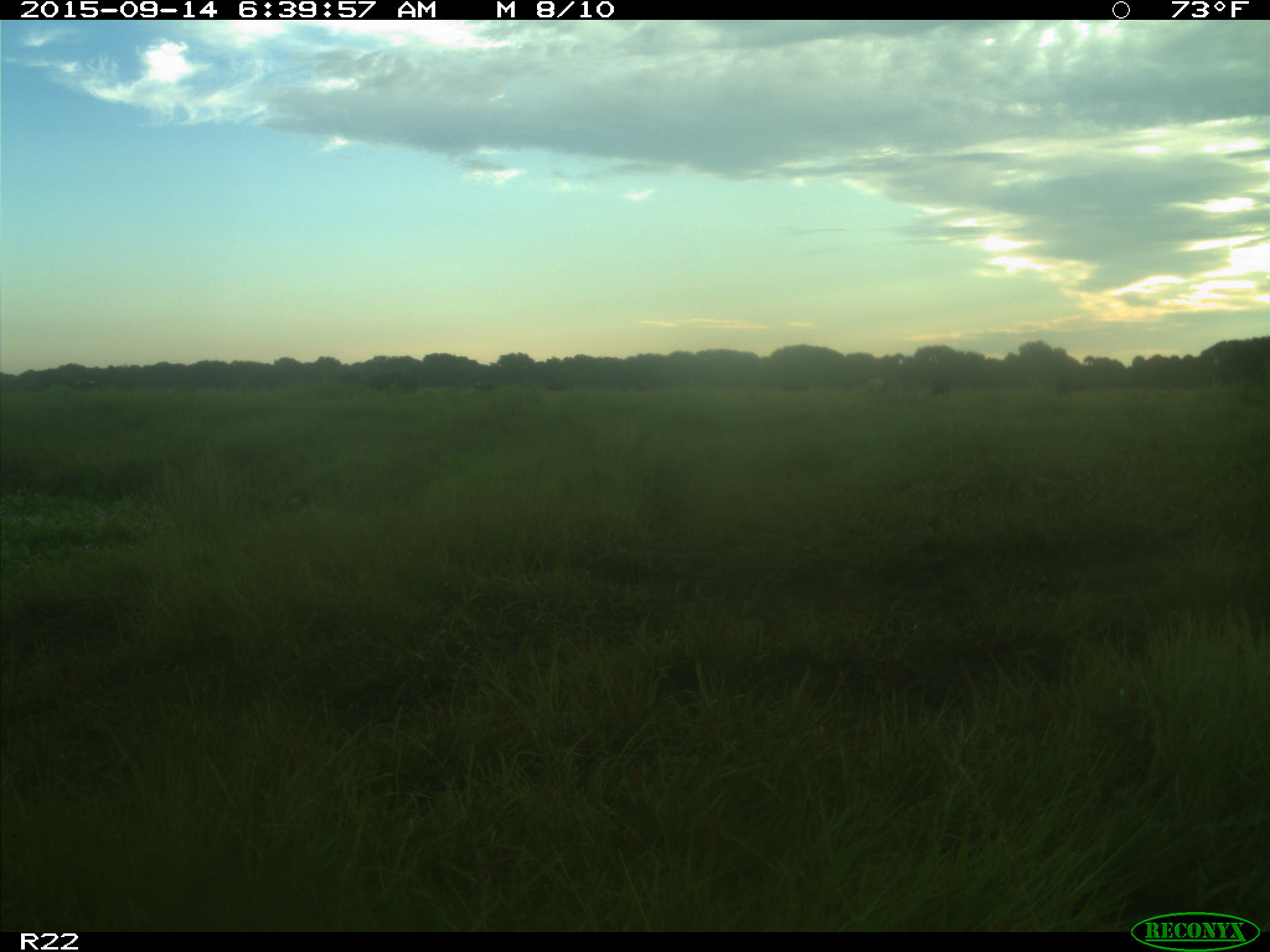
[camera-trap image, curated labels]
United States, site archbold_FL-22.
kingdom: Animalia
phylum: Chordata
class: Mammalia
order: Artiodactyla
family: Bovidae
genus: Bos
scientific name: Bos taurus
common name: domestic cow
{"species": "Bos taurus (domestic cow)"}